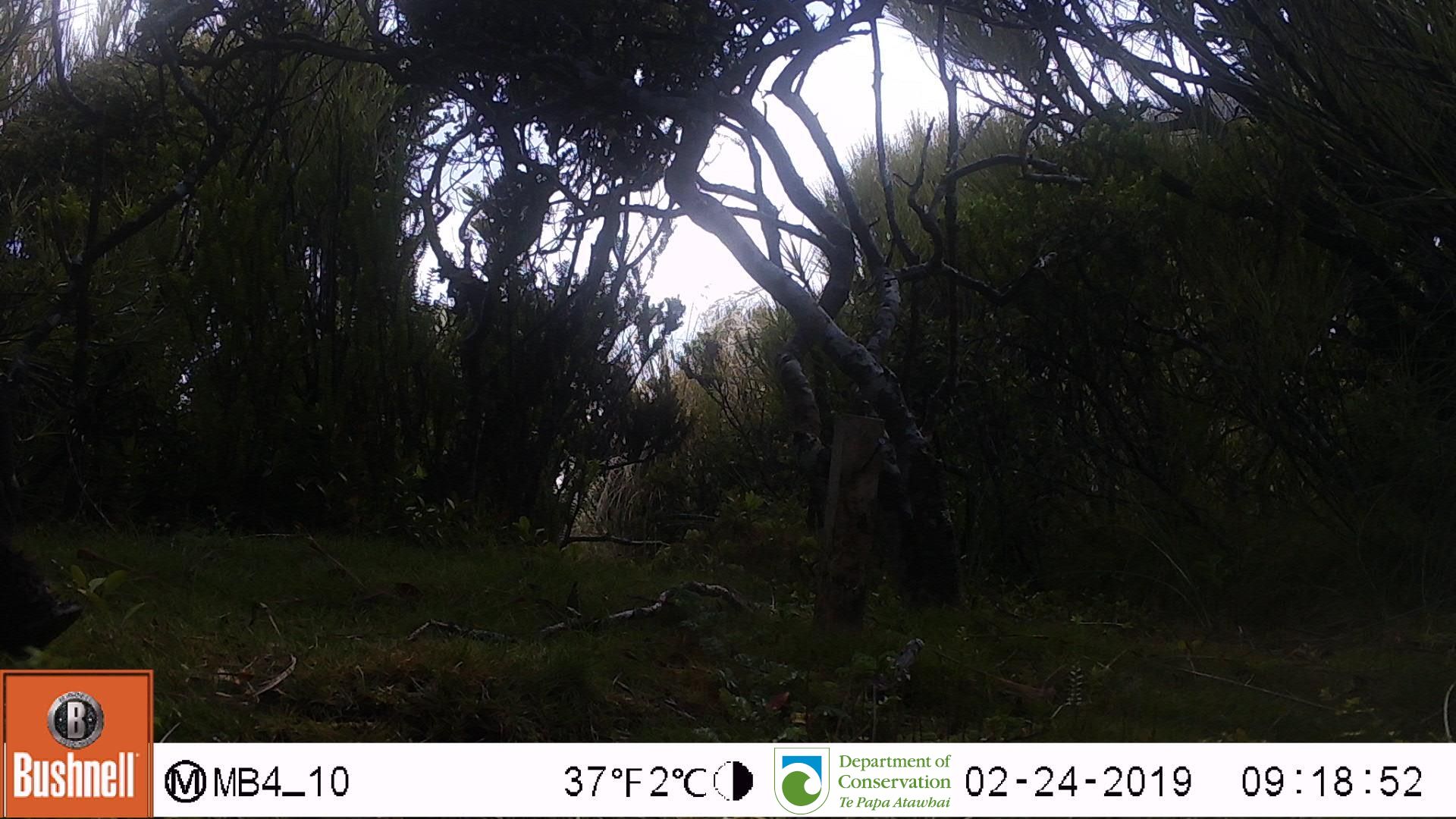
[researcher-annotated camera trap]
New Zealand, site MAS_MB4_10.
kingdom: Animalia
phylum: Chordata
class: Mammalia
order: Artiodactyla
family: Suidae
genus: Sus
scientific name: Sus scrofa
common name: pig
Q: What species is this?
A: Pig (Sus scrofa).